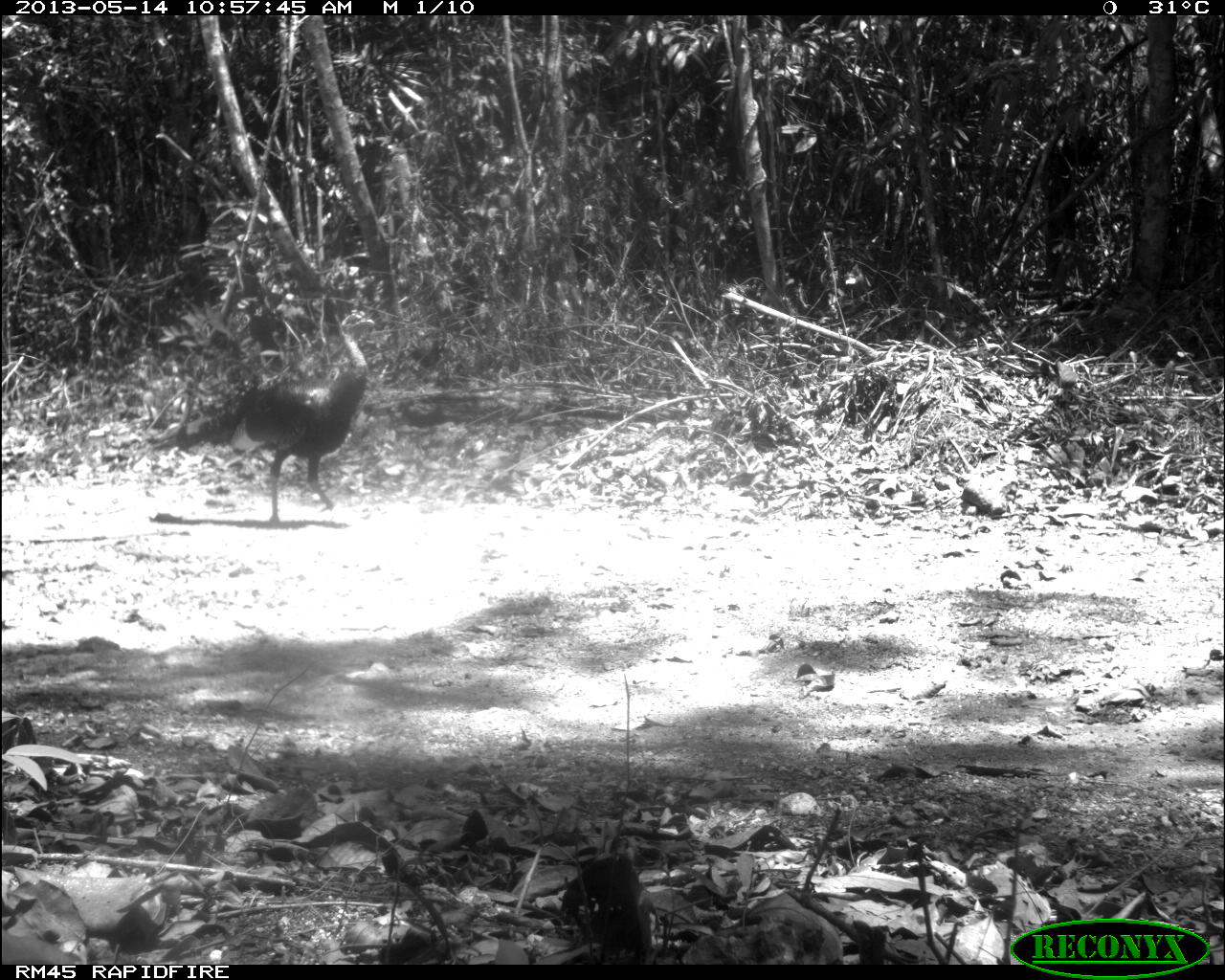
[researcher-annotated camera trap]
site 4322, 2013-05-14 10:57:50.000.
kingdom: Animalia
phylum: Chordata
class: Aves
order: Galliformes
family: Phasianidae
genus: Meleagris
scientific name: Meleagris ocellata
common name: ocellated turkey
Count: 1.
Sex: male.